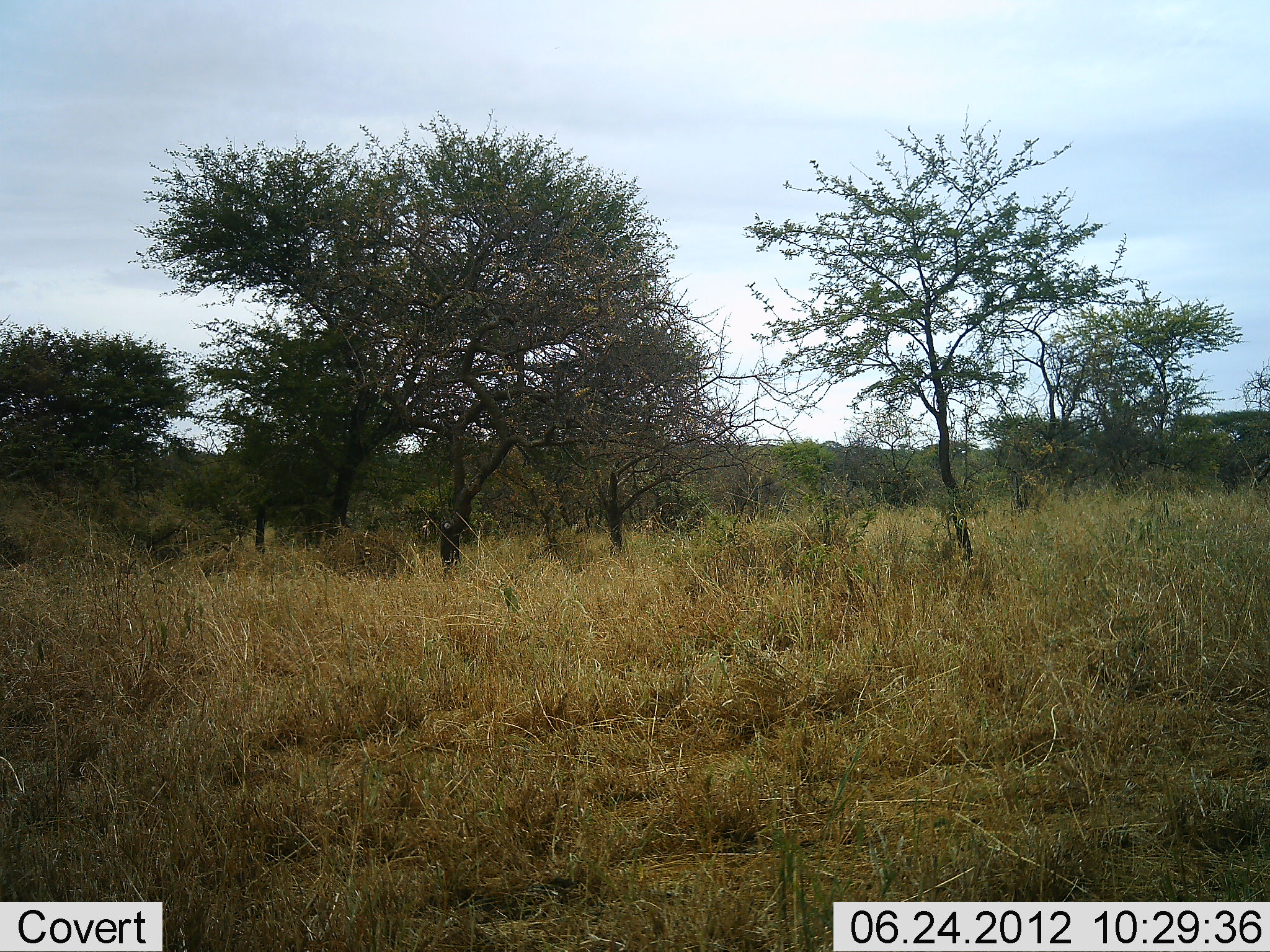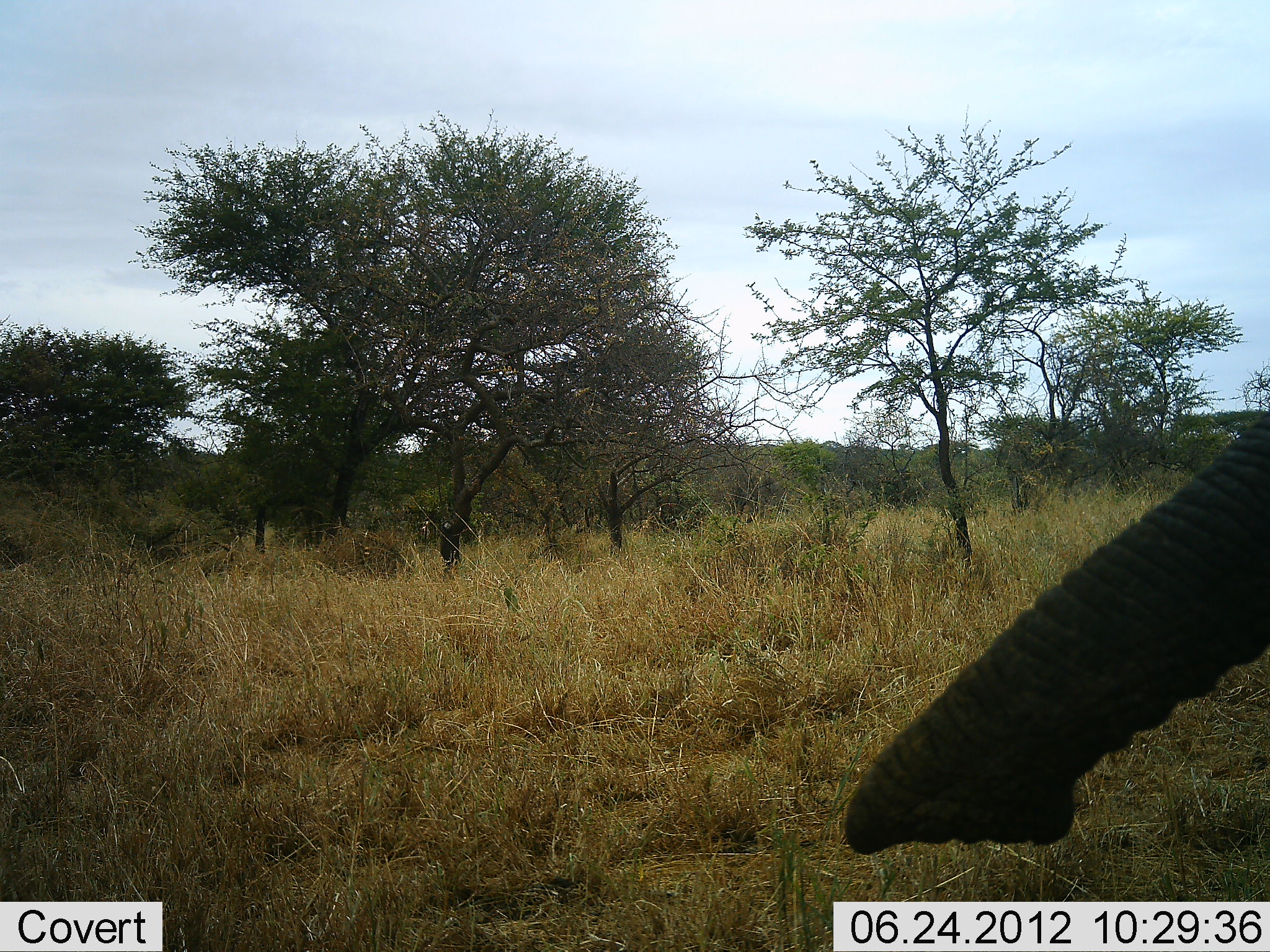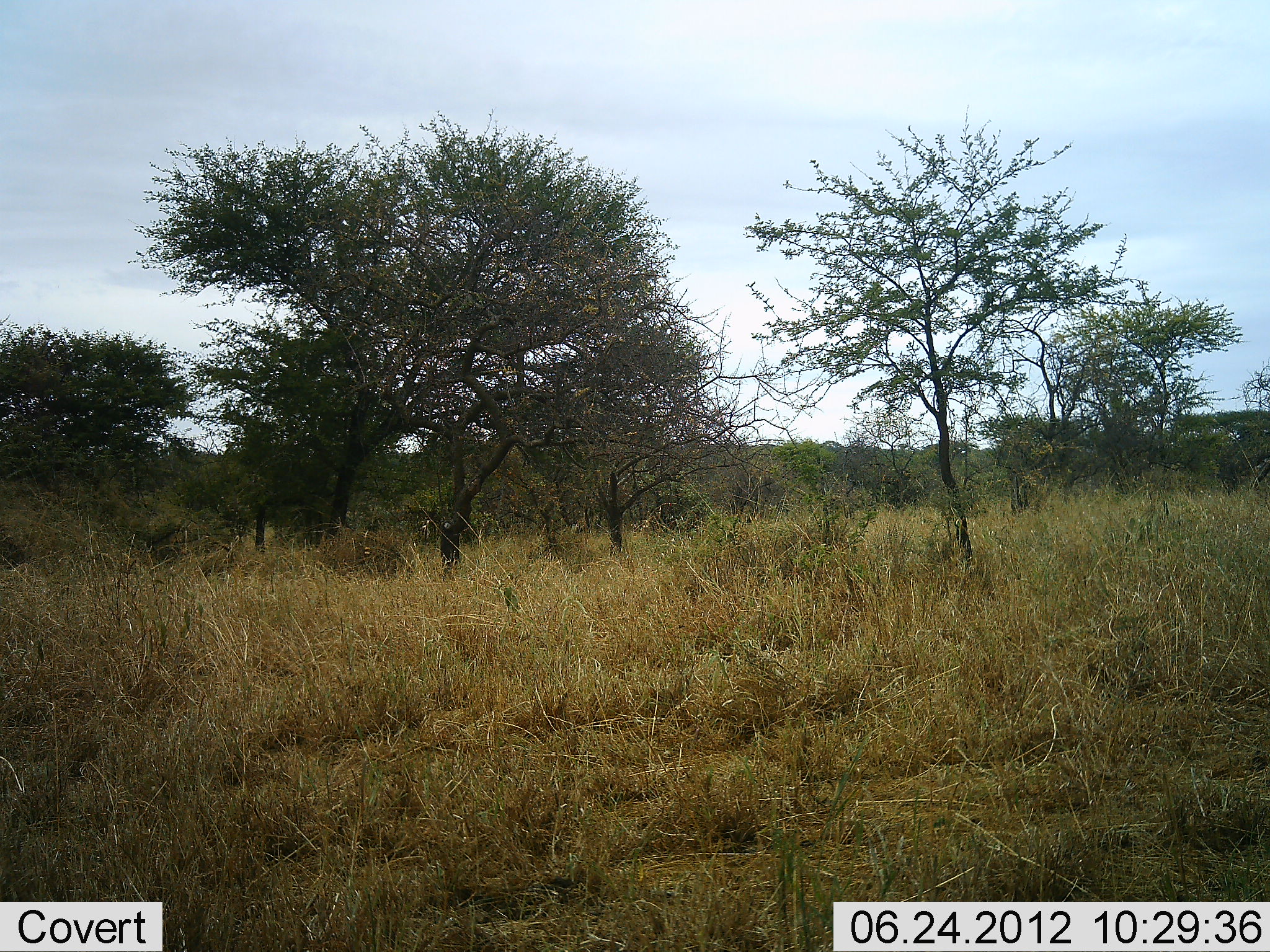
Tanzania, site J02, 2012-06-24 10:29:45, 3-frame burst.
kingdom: Animalia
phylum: Chordata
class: Mammalia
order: Proboscidea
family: Elephantidae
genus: Loxodonta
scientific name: Loxodonta africana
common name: african bush elephant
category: elephant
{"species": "elephant (african bush elephant) (Loxodonta africana)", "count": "1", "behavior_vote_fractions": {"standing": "60%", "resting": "0%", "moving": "40%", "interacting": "0%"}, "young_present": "0%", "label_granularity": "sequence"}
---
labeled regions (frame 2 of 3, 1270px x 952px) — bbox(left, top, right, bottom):
animal: bbox(845, 413, 1270, 853)